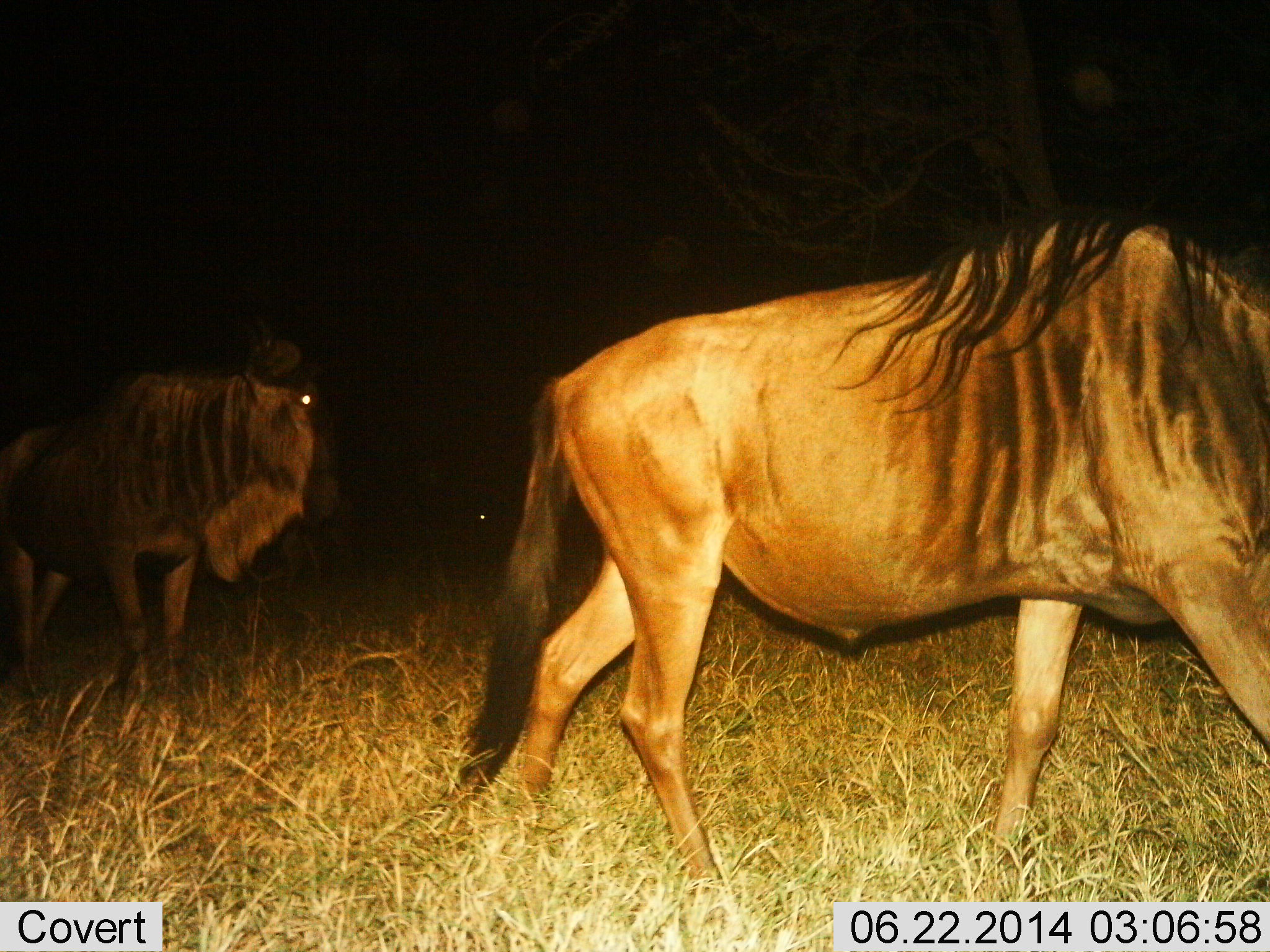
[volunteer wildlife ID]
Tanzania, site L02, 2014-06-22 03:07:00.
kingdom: Animalia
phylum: Chordata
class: Mammalia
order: Artiodactyla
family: Bovidae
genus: Connochaetes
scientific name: Connochaetes taurinus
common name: blue wildebeest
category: wildebeest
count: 2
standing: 20%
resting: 10%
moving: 100%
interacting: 0%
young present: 0%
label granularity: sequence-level